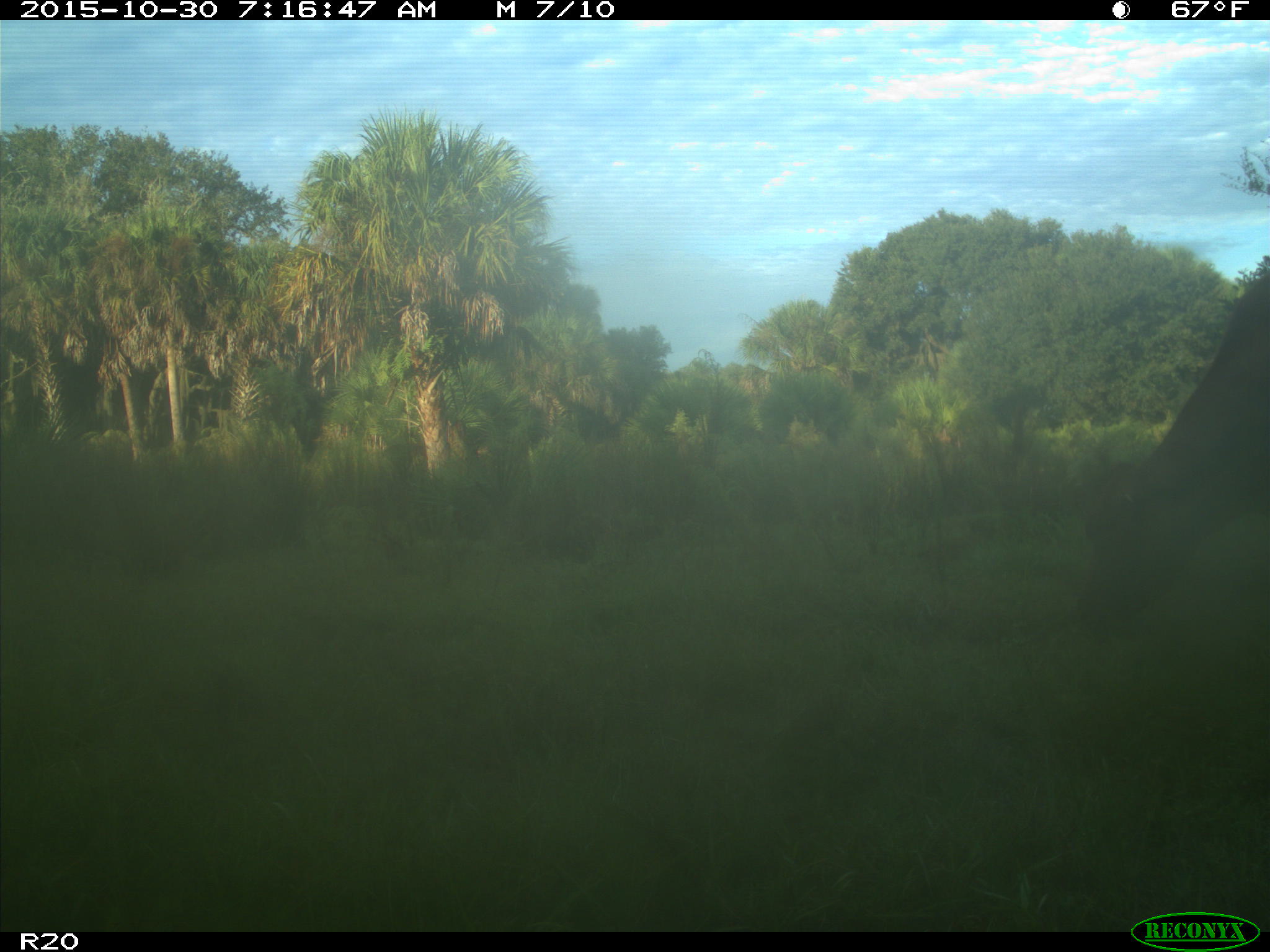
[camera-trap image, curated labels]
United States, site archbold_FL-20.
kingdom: Animalia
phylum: Chordata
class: Mammalia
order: Artiodactyla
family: Bovidae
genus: Bos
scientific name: Bos taurus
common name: domestic cow